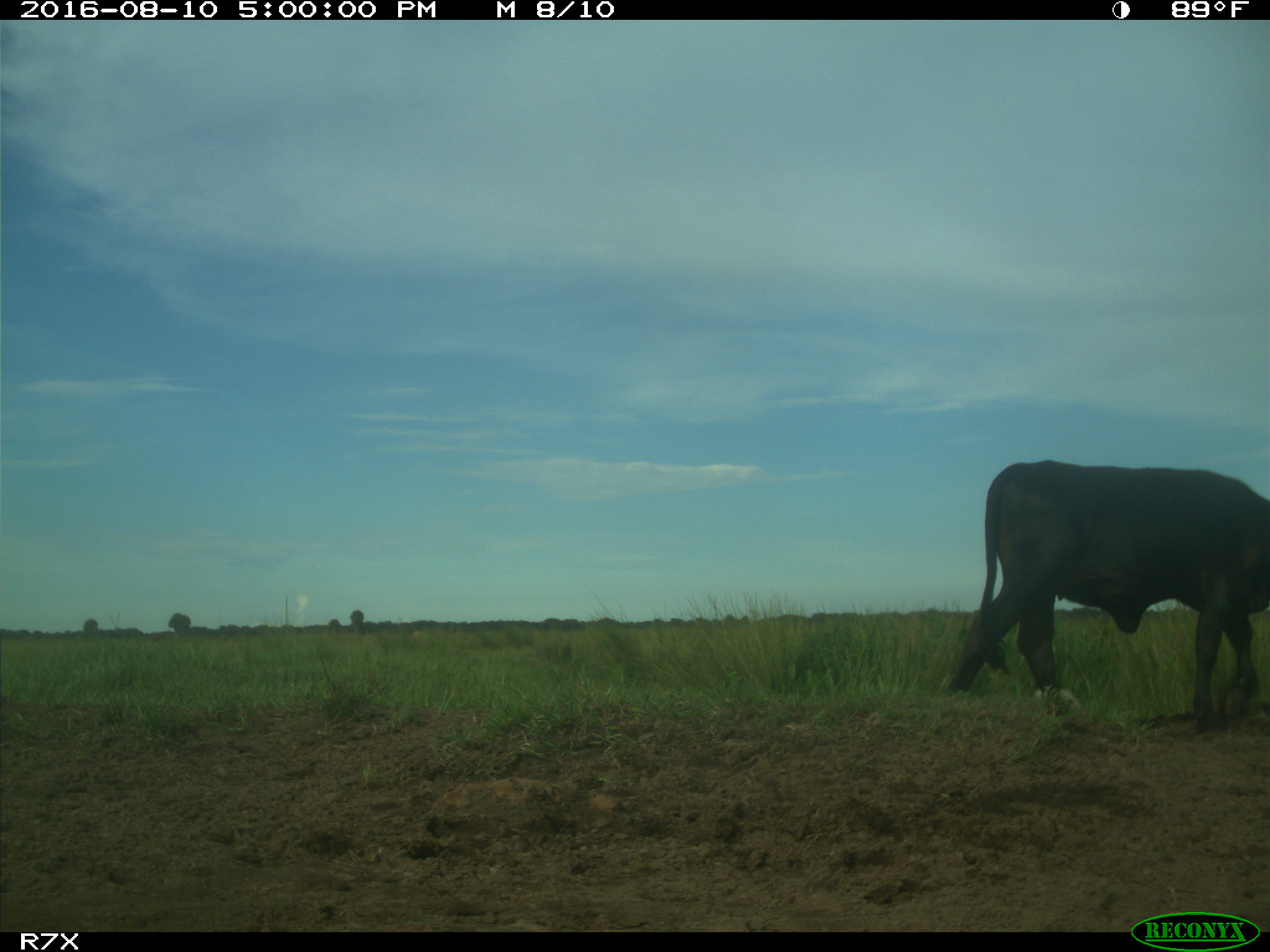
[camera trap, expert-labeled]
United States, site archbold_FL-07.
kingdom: Animalia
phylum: Chordata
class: Mammalia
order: Artiodactyla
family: Bovidae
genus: Bos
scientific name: Bos taurus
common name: domestic cow